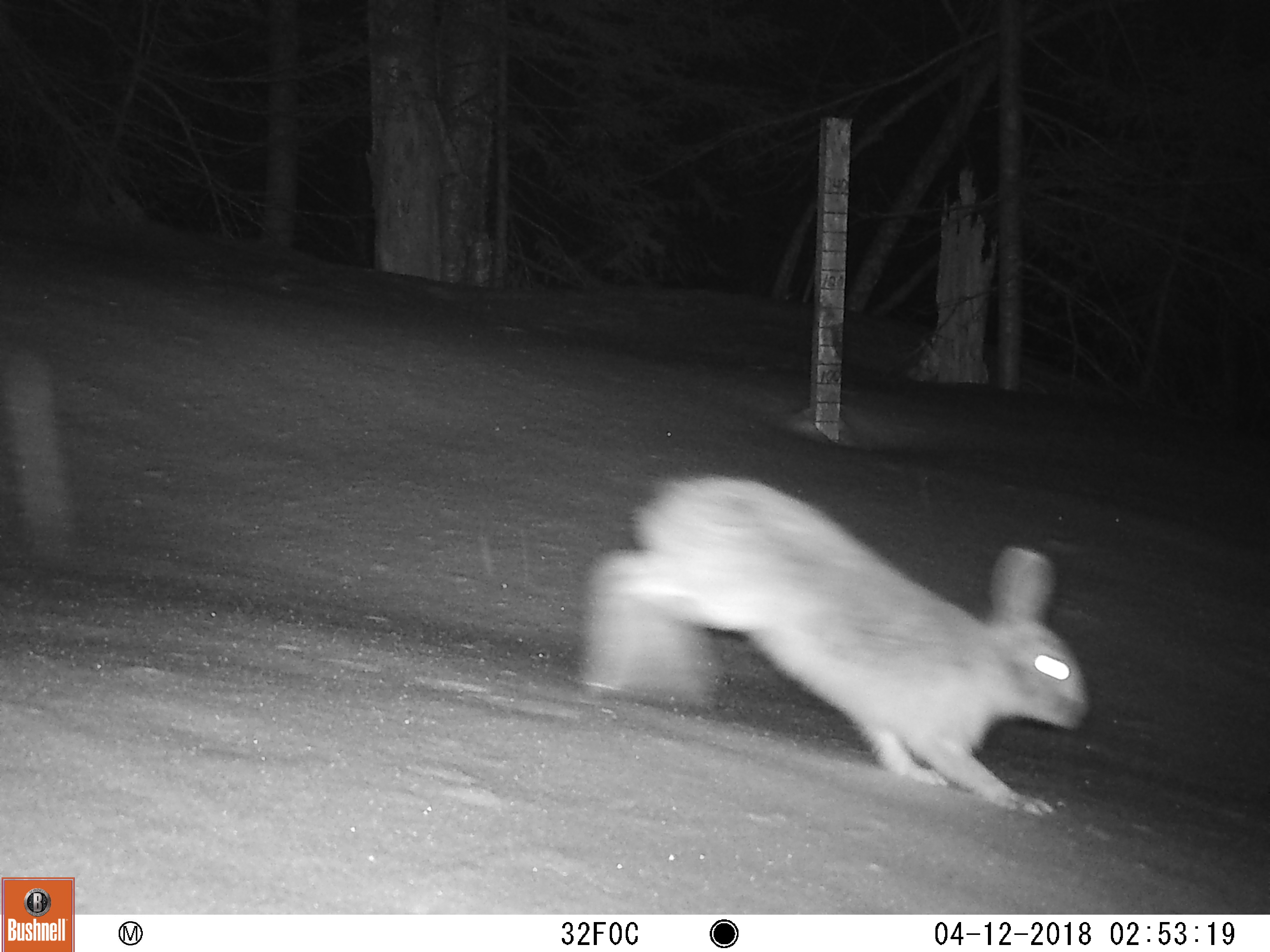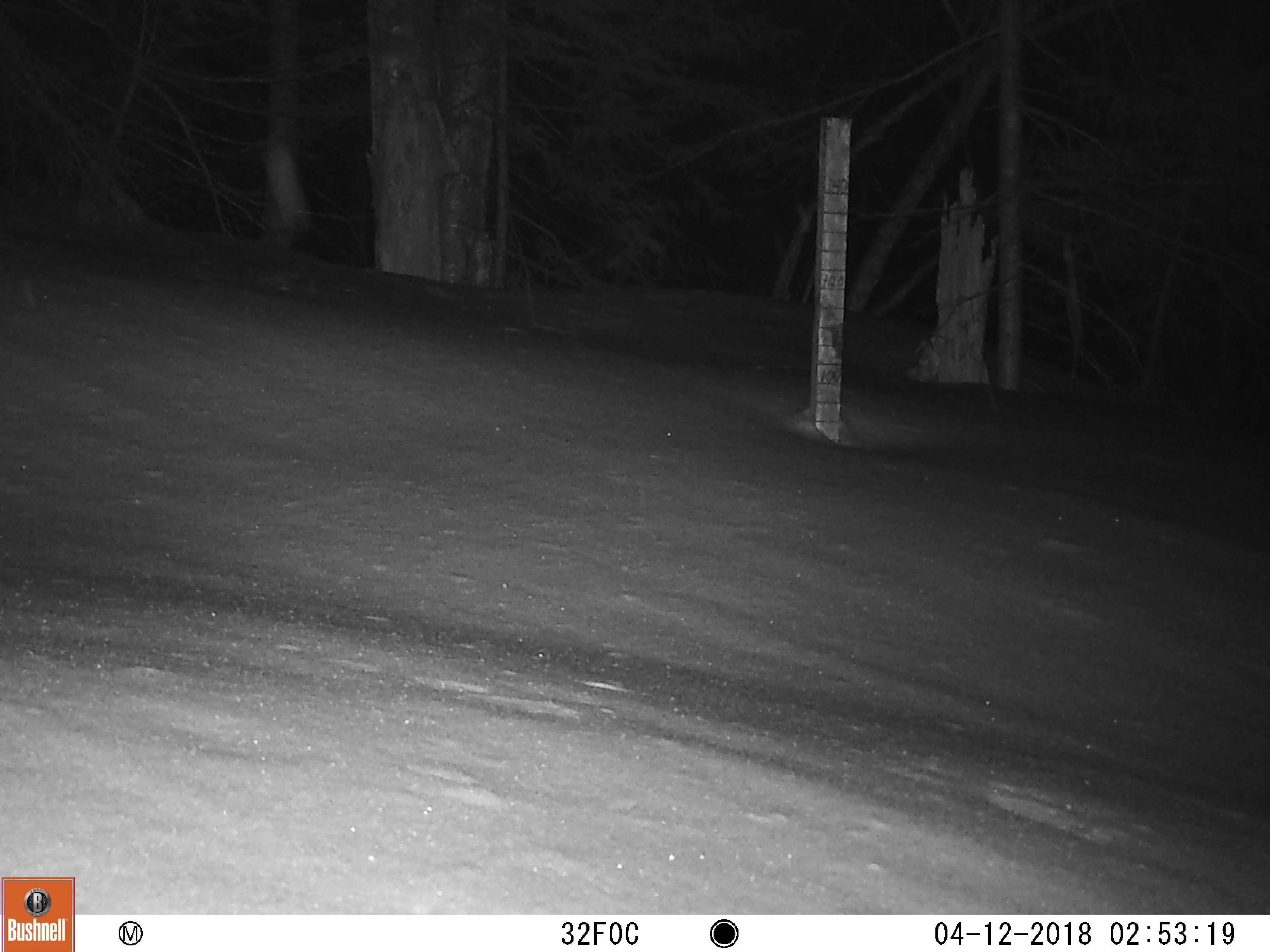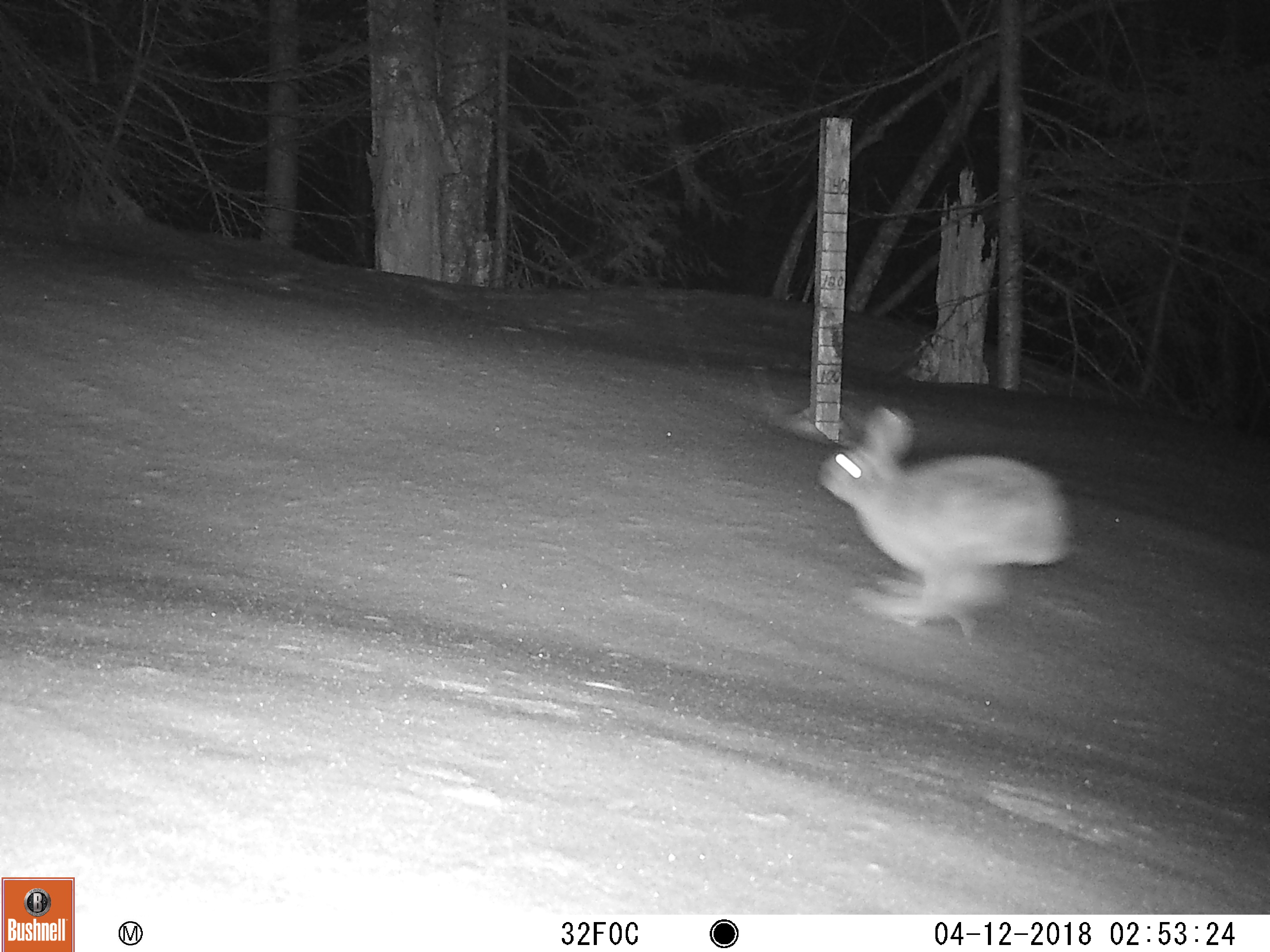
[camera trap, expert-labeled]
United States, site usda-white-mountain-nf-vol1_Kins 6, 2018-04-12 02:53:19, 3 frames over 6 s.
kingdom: Animalia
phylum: Chordata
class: Mammalia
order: Lagomorpha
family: Leporidae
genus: Lepus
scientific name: Lepus americanus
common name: snowshoe hare